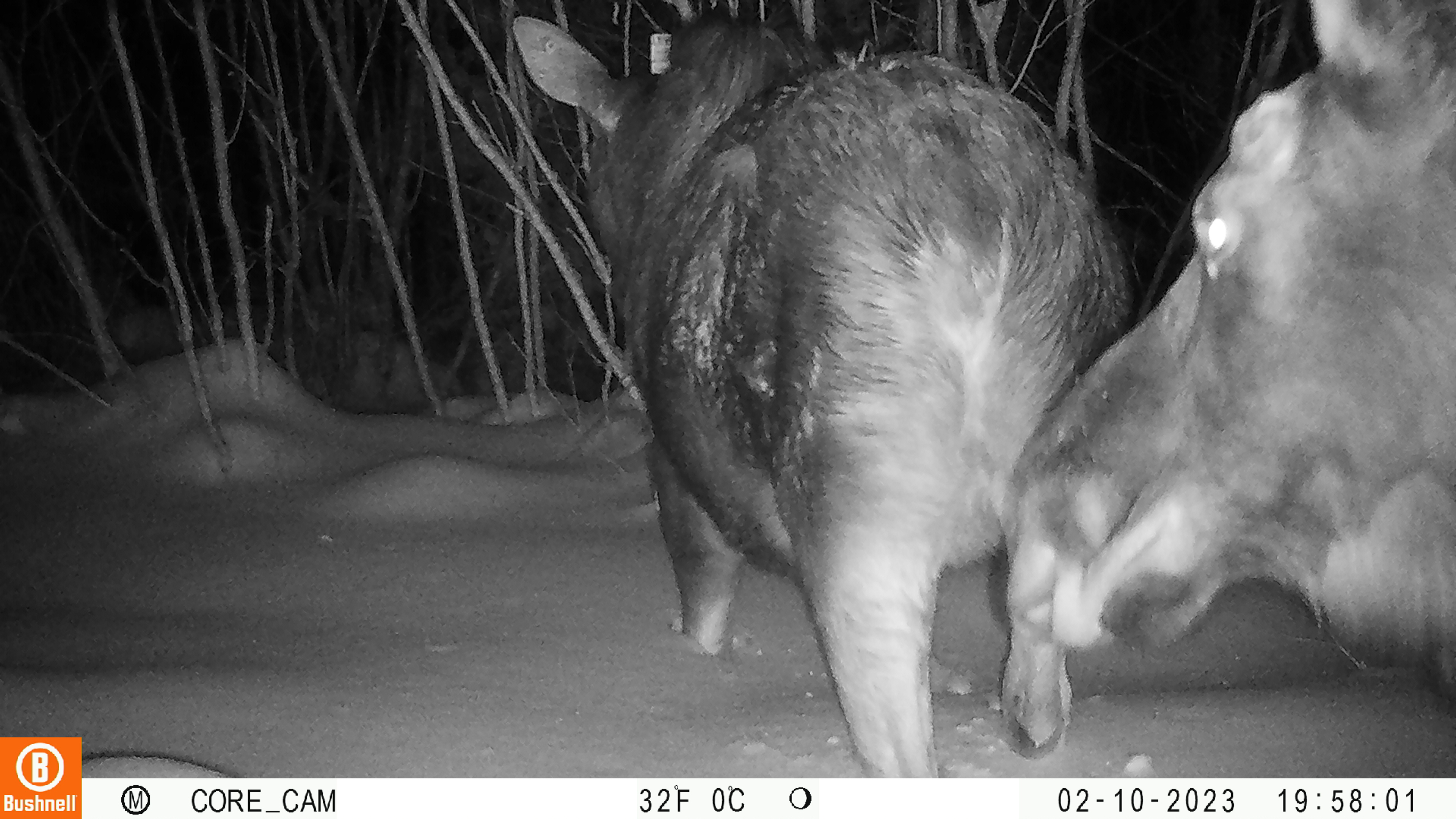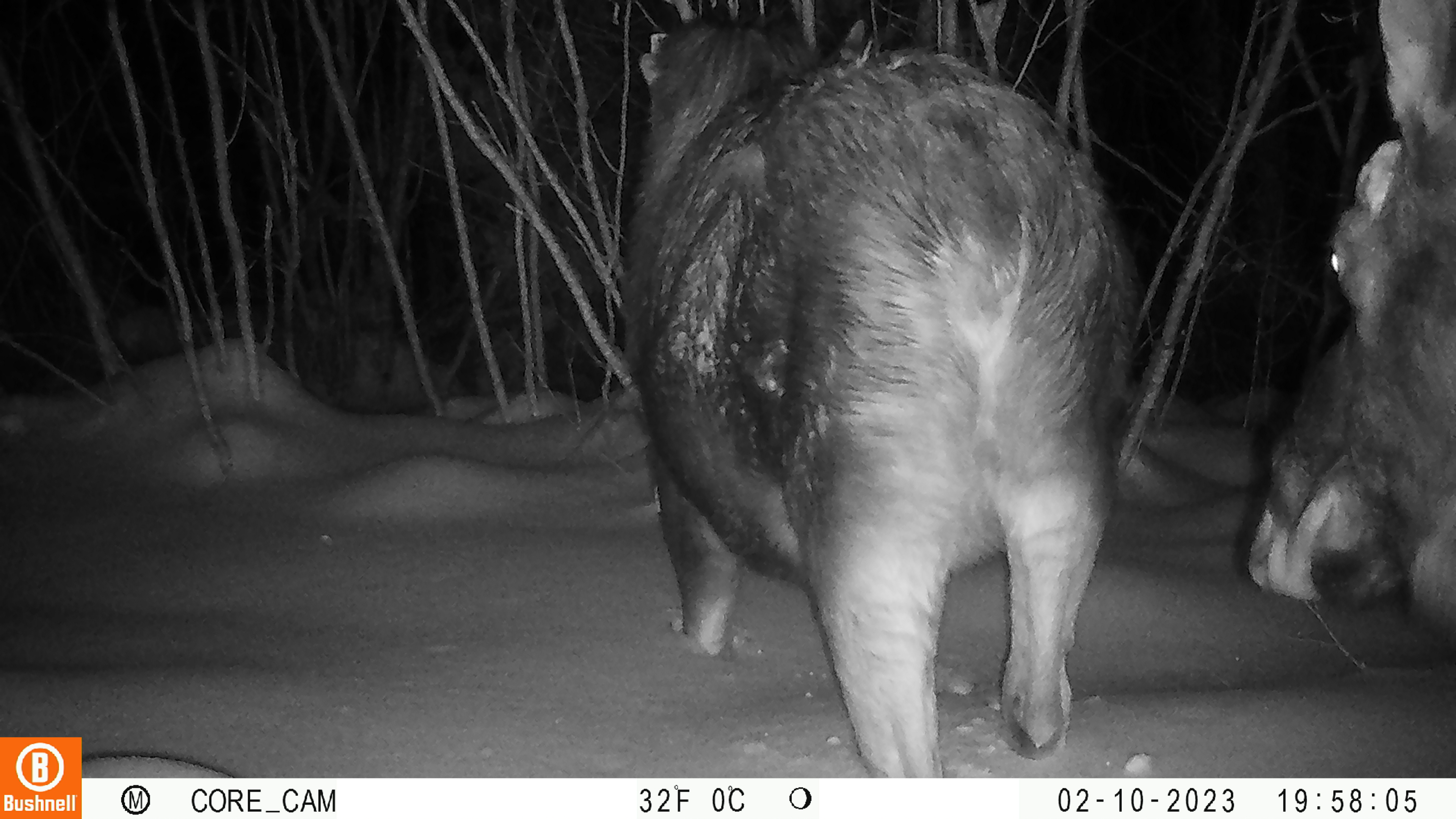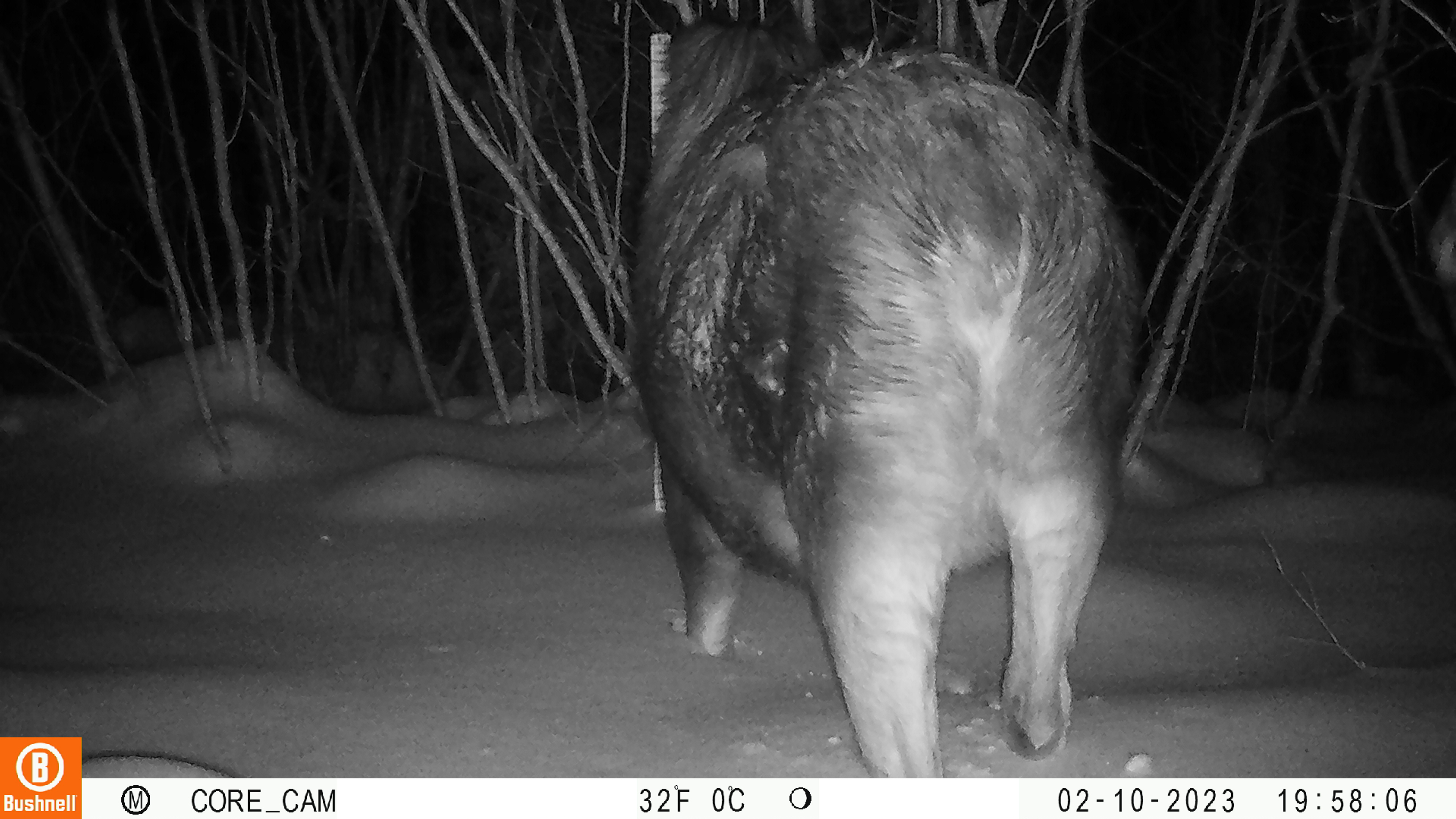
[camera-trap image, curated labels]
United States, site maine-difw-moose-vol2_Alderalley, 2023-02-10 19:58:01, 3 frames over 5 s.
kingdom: Animalia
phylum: Chordata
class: Mammalia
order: Artiodactyla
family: Cervidae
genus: Alces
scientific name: Alces alces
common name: moose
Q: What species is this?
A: Moose (Alces alces).